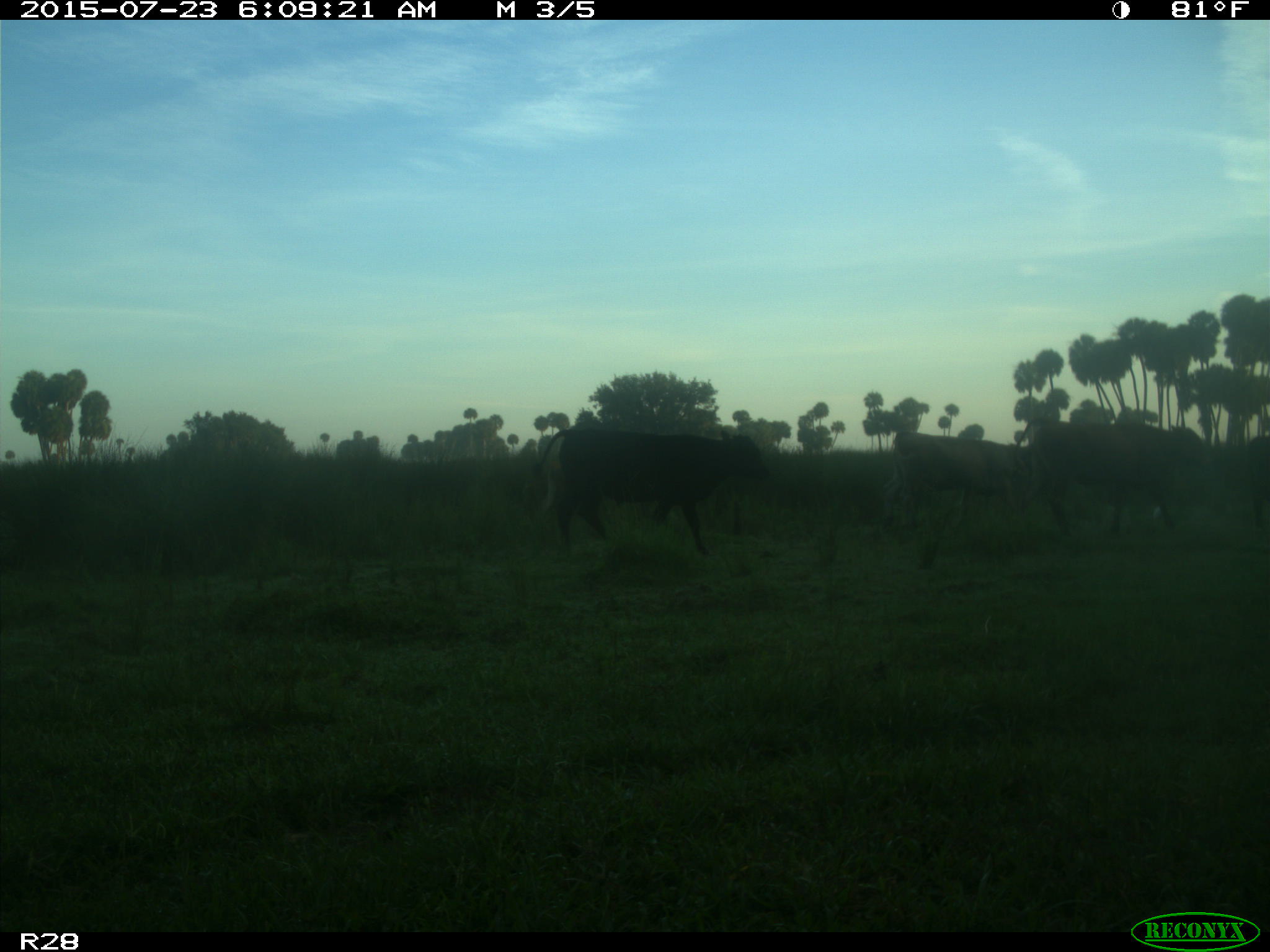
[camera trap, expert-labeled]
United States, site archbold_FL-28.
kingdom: Animalia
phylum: Chordata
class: Mammalia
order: Artiodactyla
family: Bovidae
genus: Bos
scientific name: Bos taurus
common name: domestic cow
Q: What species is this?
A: Bos taurus (domestic cow).